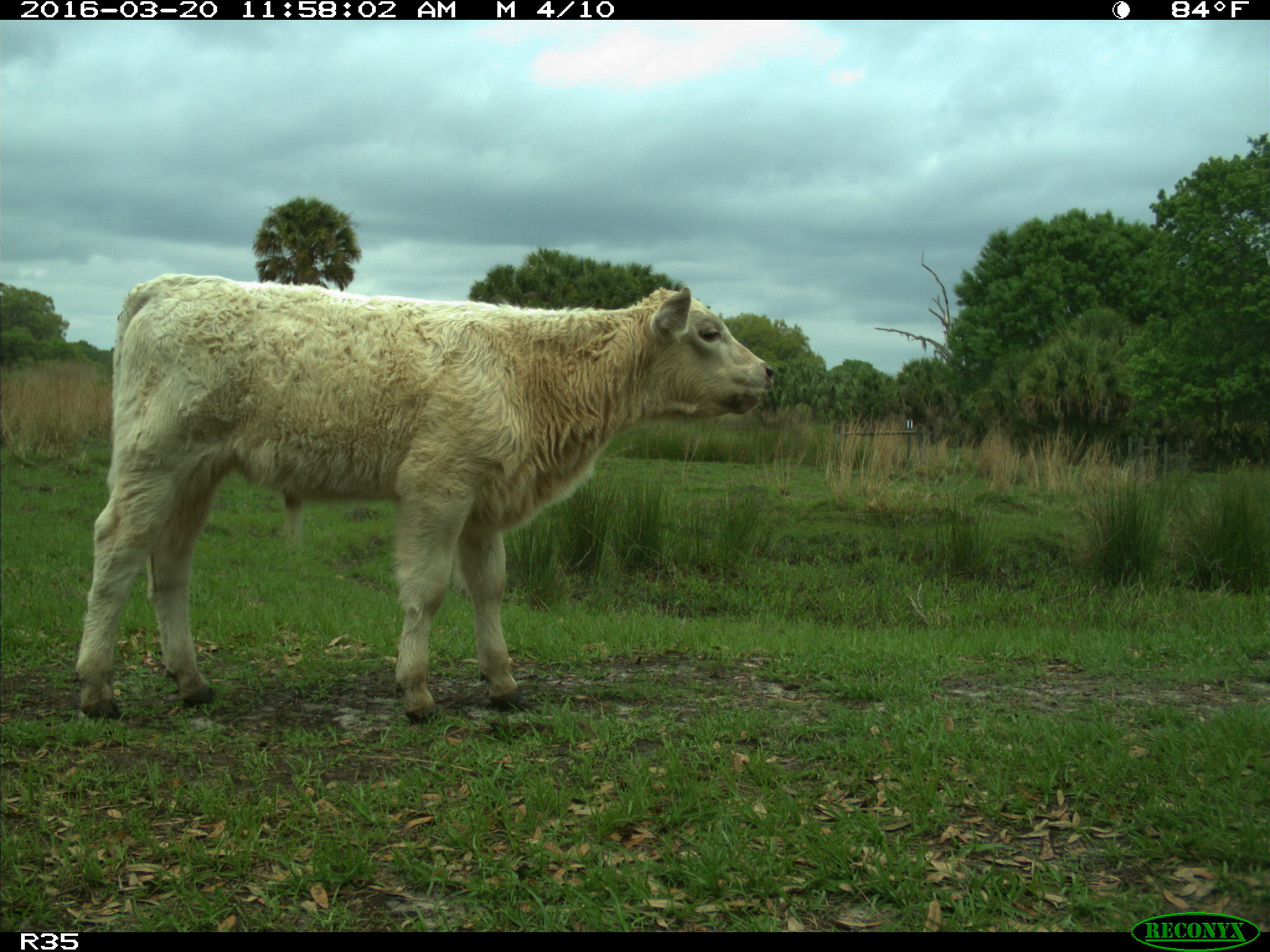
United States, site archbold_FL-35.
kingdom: Animalia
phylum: Chordata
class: Mammalia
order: Artiodactyla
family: Bovidae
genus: Bos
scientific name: Bos taurus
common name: domestic cow